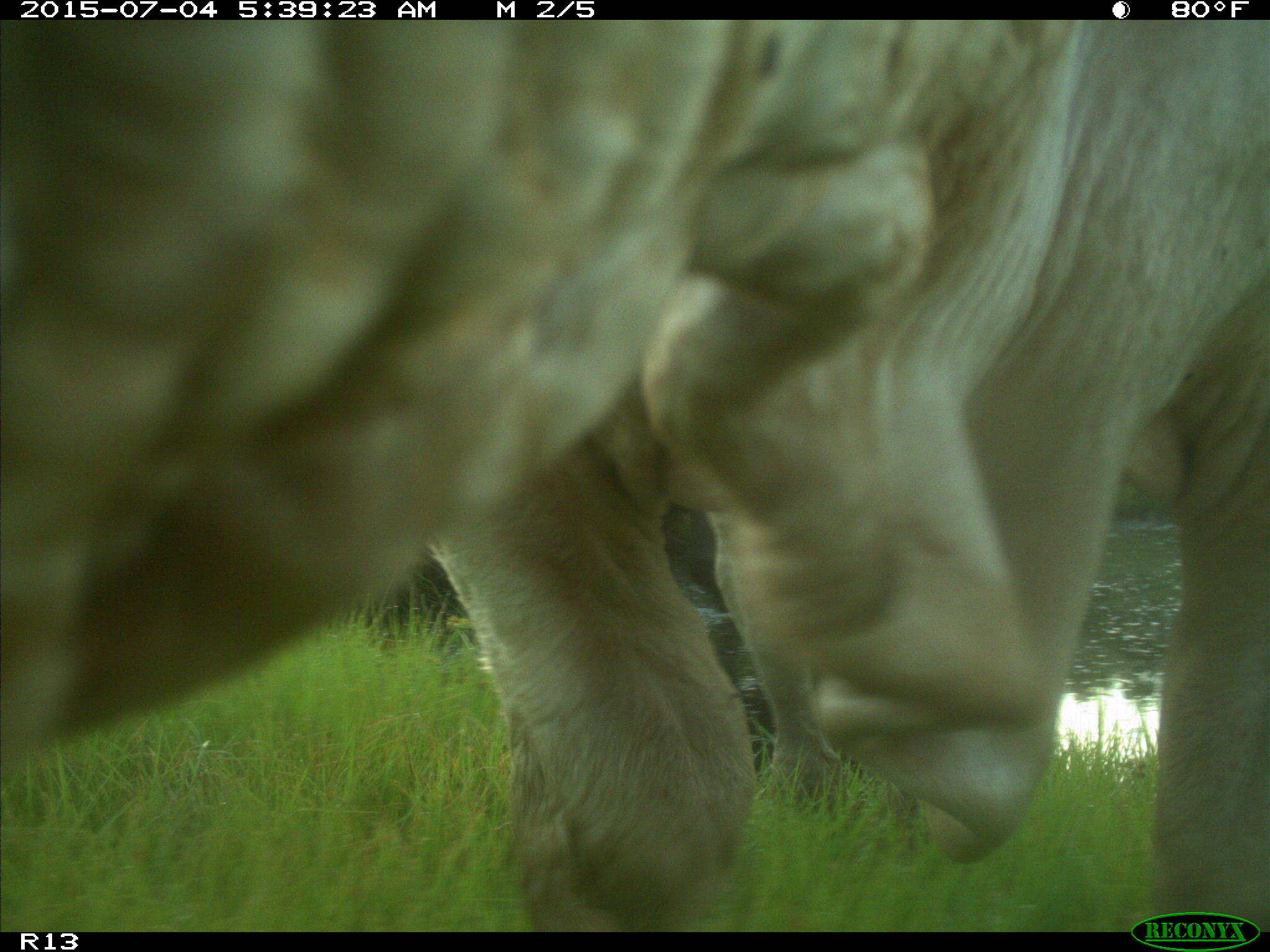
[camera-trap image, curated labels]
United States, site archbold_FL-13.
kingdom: Animalia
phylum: Chordata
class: Mammalia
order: Artiodactyla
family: Bovidae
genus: Bos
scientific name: Bos taurus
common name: domestic cow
Bos taurus (domestic cow).